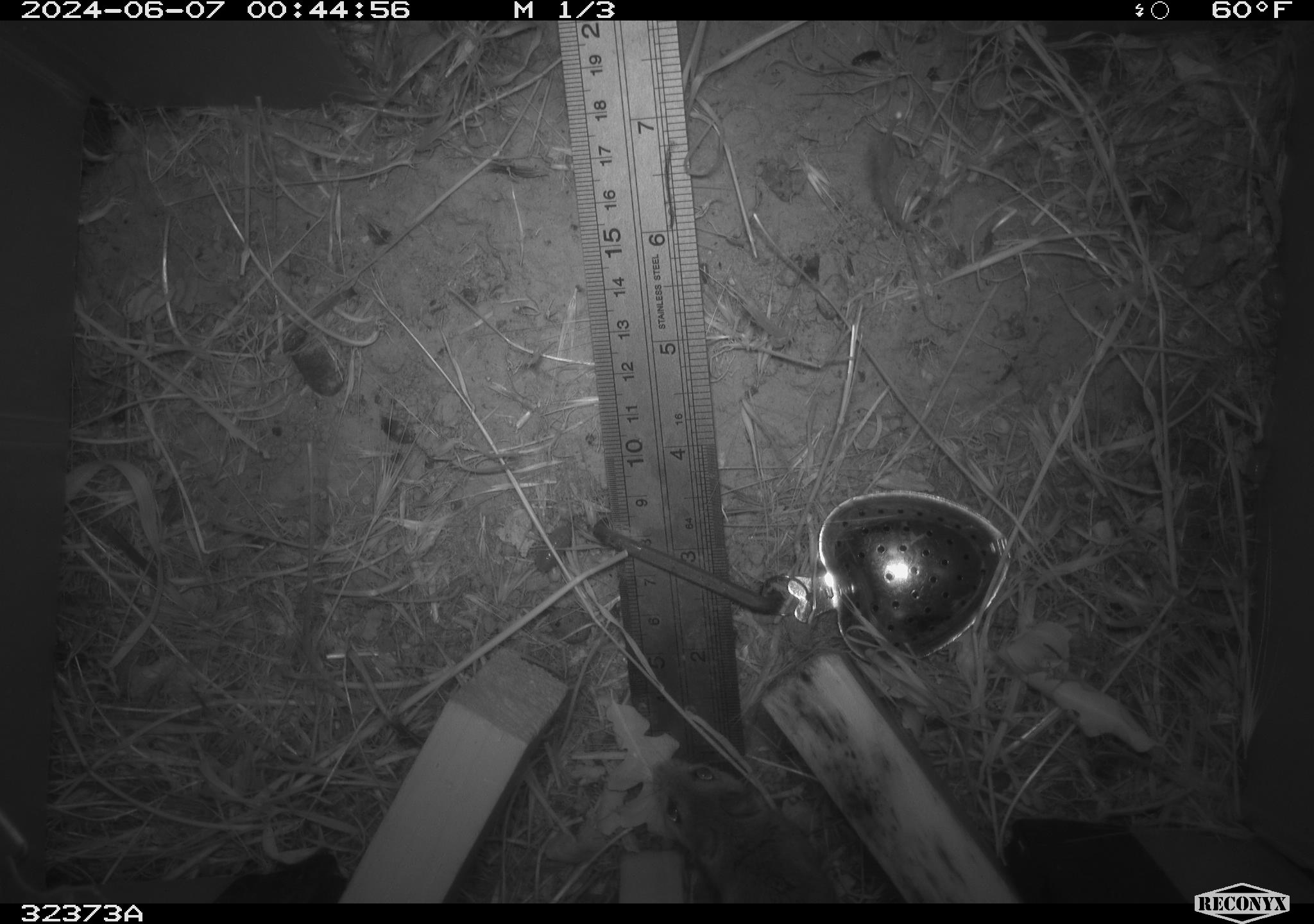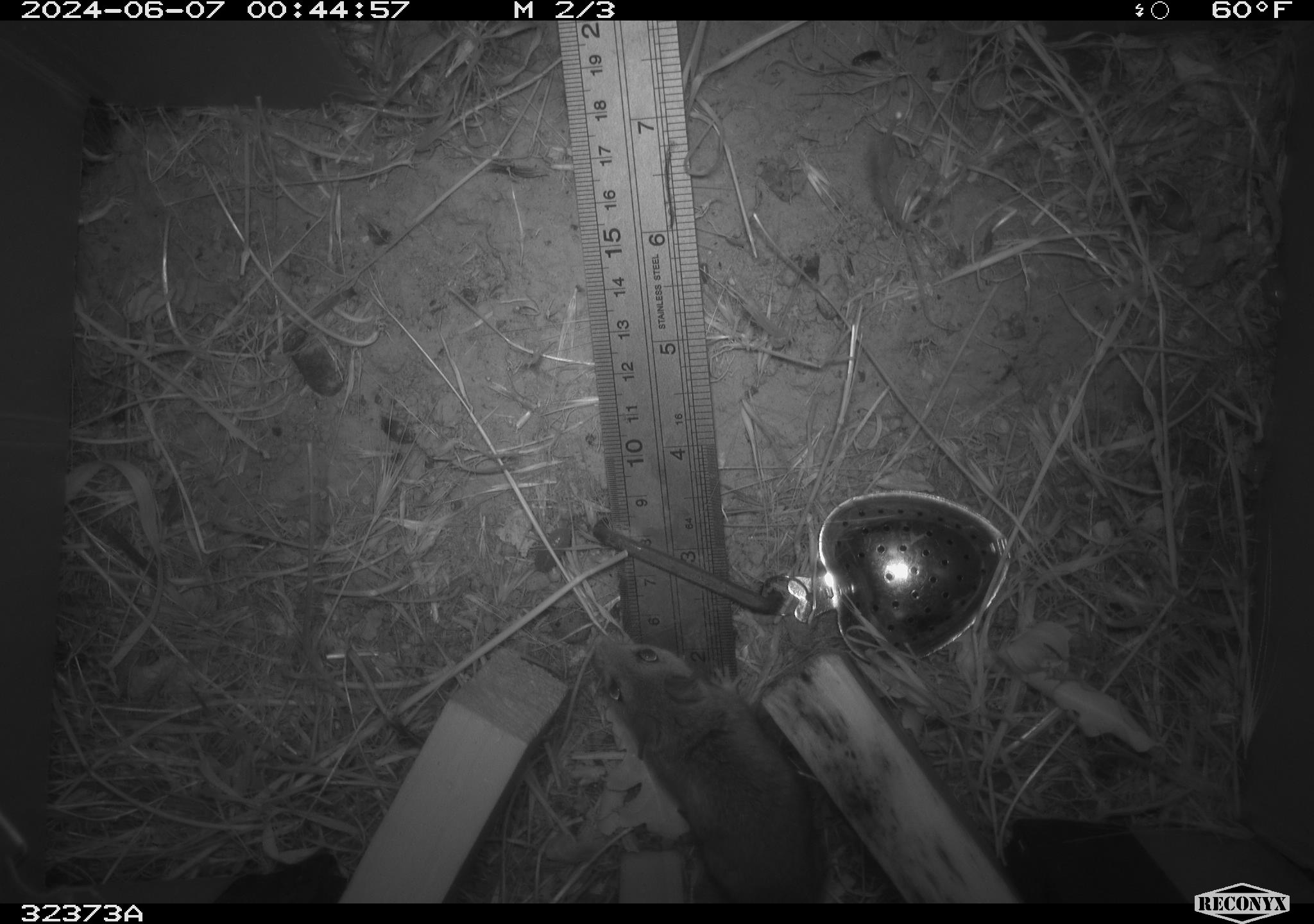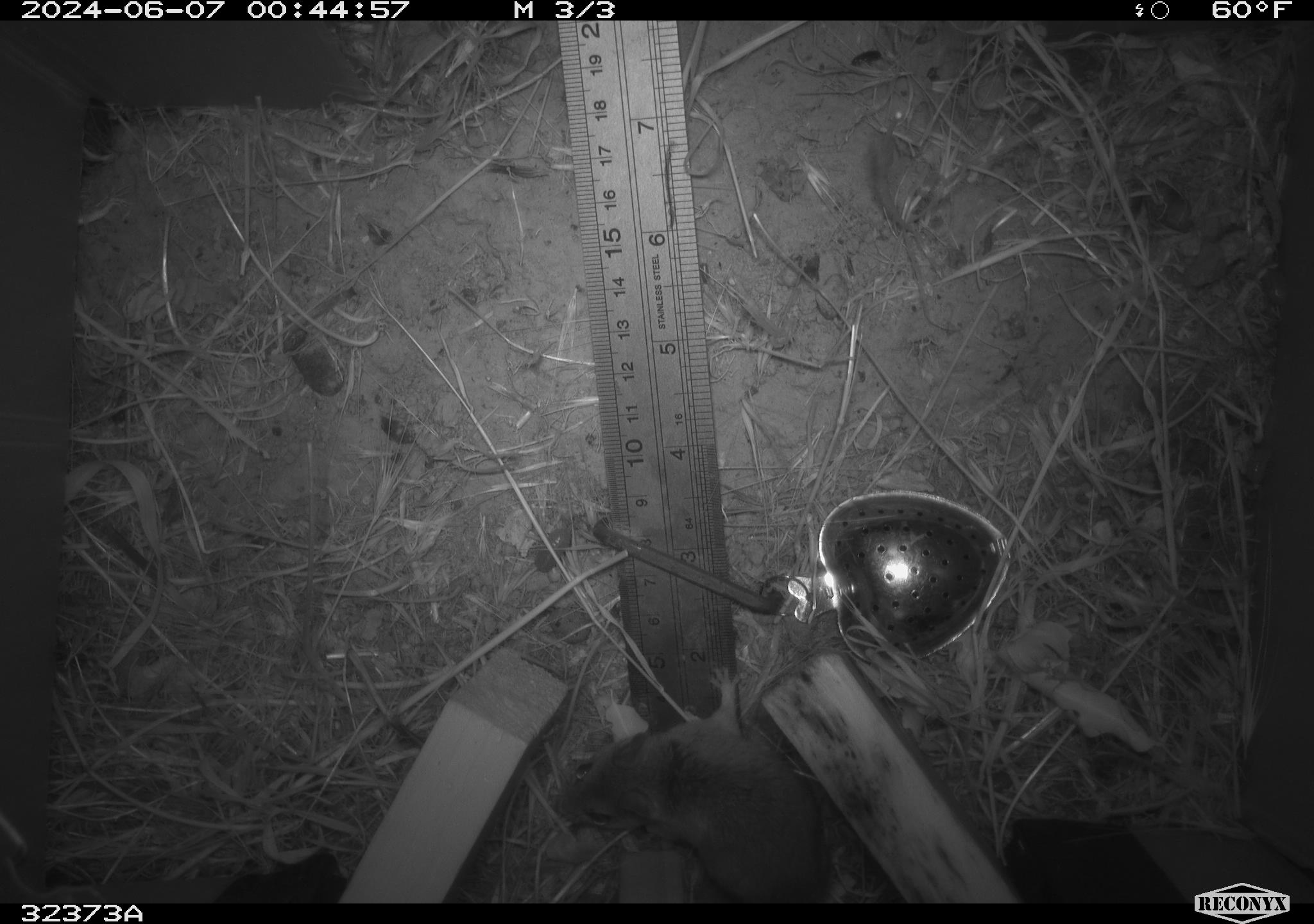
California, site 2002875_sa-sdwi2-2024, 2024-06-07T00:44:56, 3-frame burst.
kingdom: Animalia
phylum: Chordata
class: Mammalia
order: Rodentia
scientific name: Rodentia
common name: mouse species